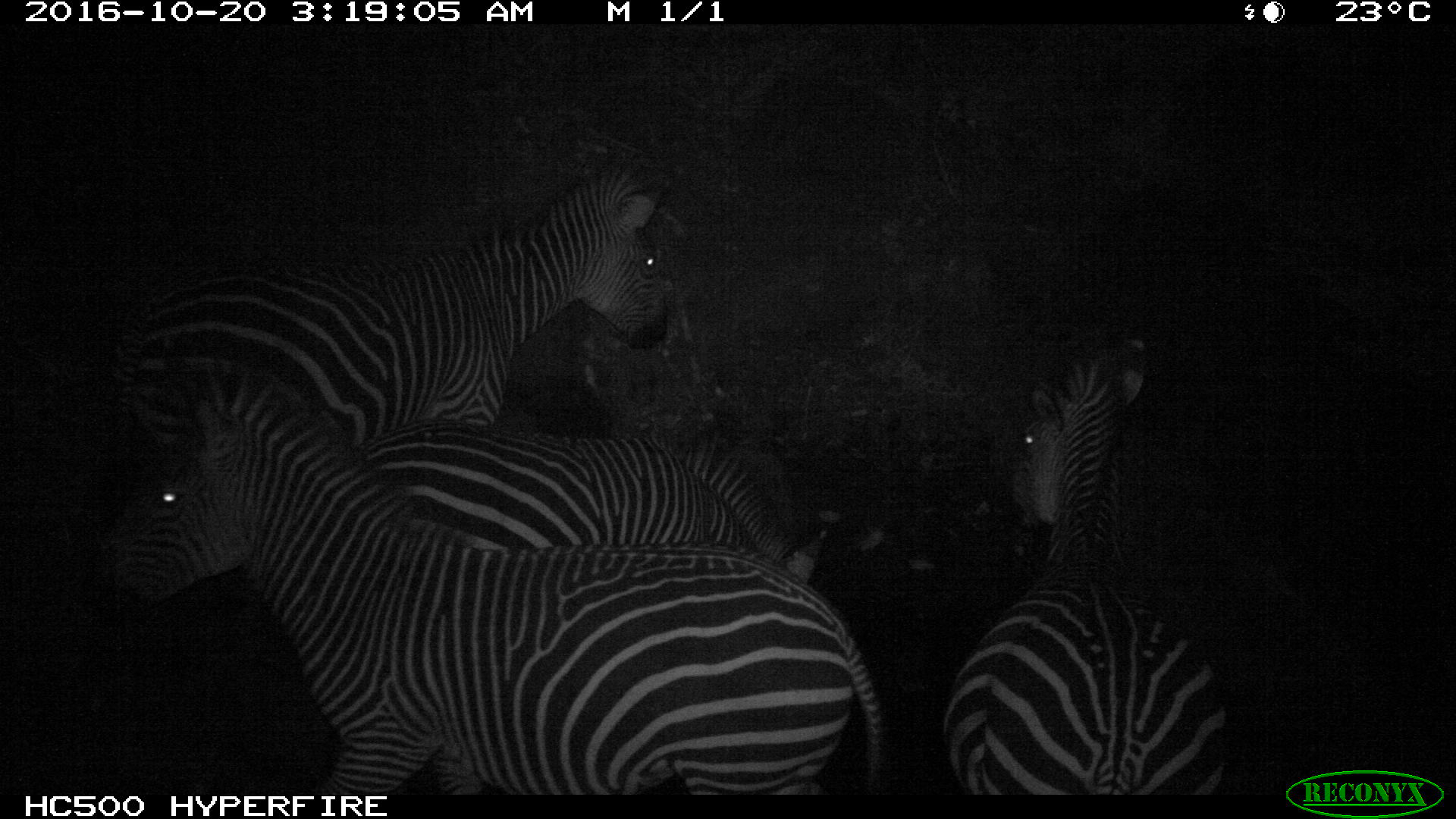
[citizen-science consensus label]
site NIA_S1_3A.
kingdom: Animalia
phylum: Chordata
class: Mammalia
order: Perissodactyla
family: Equidae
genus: Equus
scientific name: Equus quagga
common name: plains zebra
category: zebraplains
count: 4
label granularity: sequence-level